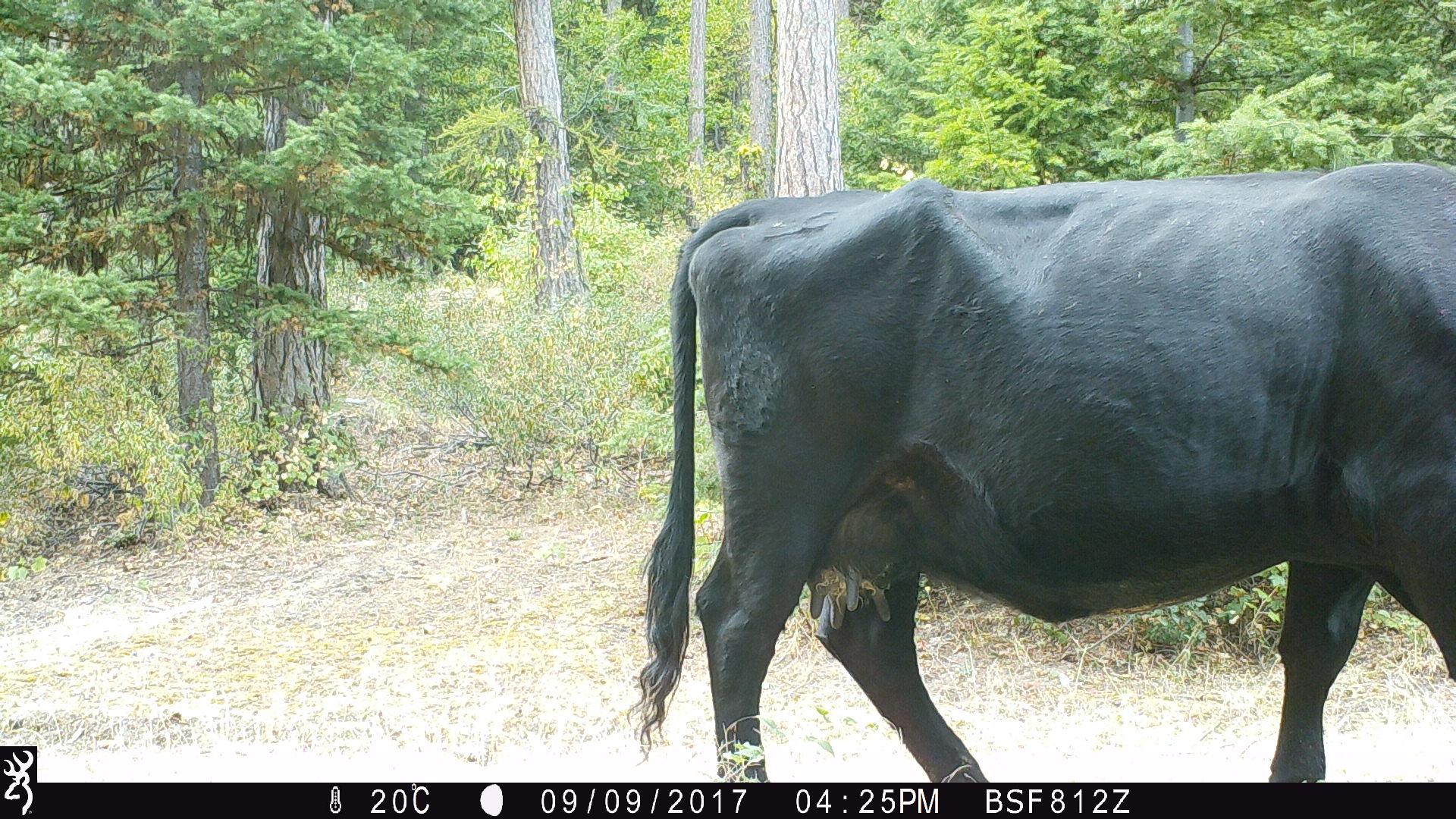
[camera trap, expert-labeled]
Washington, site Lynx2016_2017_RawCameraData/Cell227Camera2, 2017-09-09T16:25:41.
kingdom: Animalia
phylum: Chordata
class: Mammalia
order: Artiodactyla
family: Bovidae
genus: Bos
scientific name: Bos taurus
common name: domestic cattle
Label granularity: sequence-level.